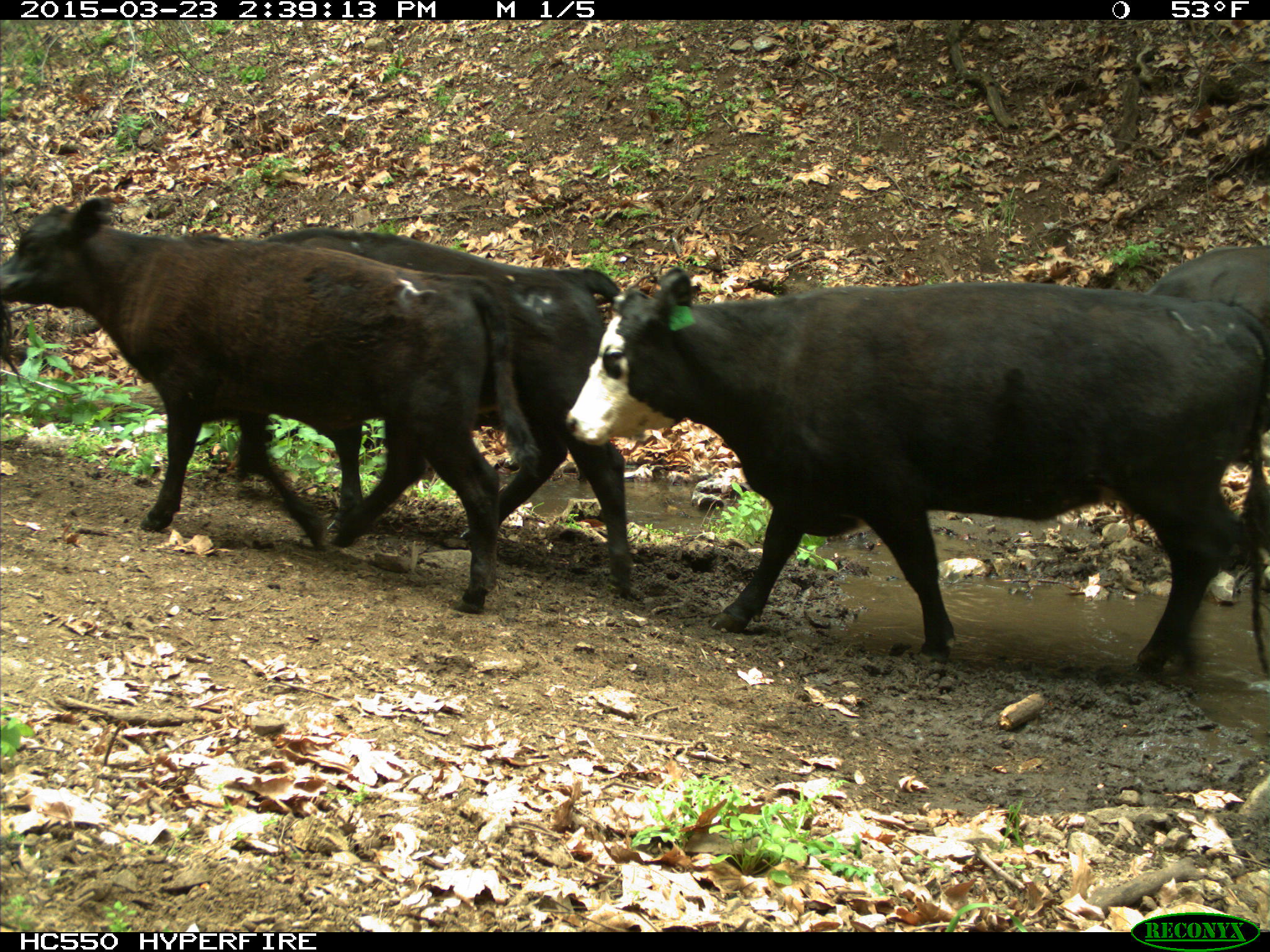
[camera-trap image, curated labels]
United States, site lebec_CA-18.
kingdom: Animalia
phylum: Chordata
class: Mammalia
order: Artiodactyla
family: Bovidae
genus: Bos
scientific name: Bos taurus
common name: domestic cow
Bos taurus (domestic cow).